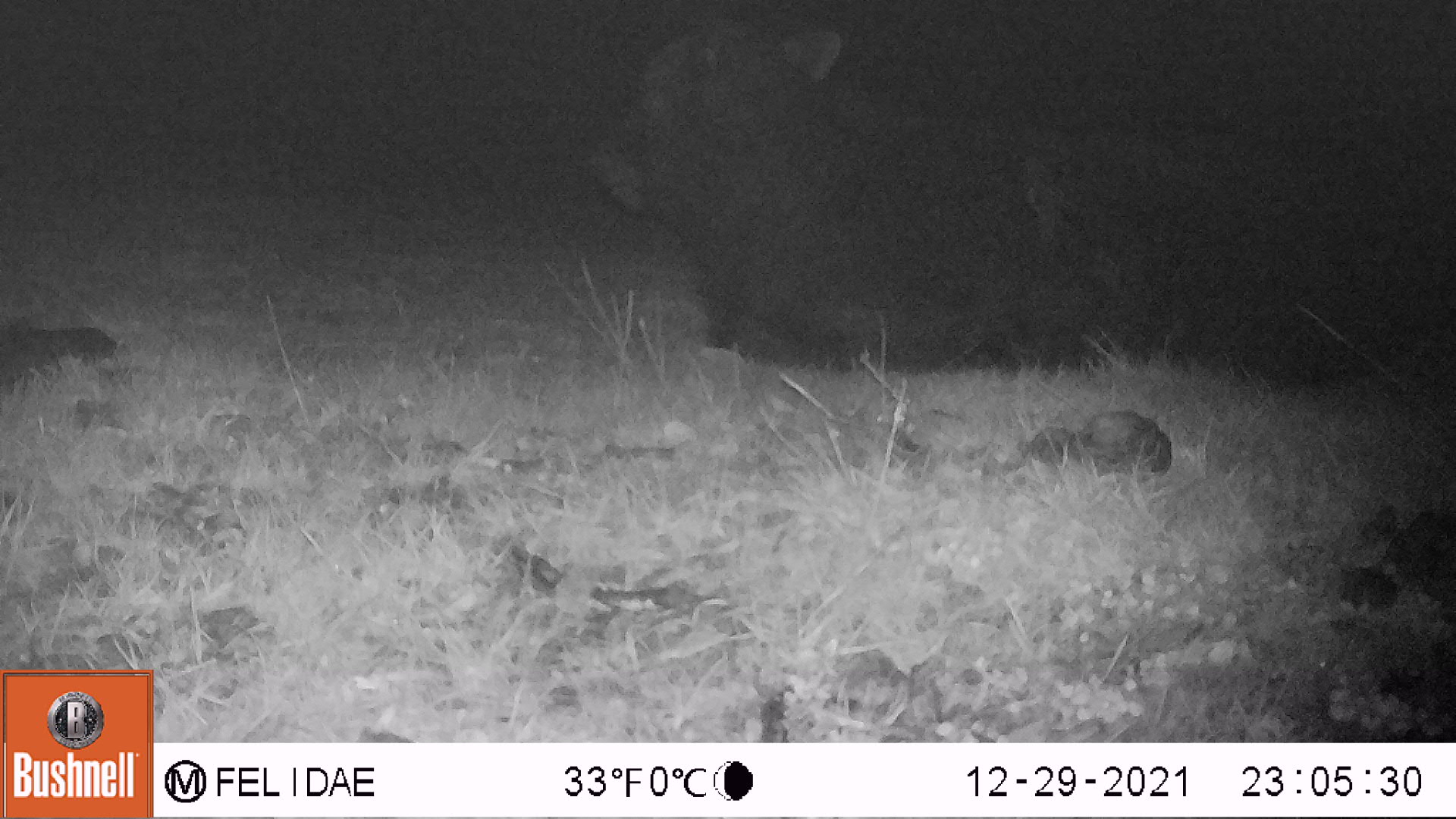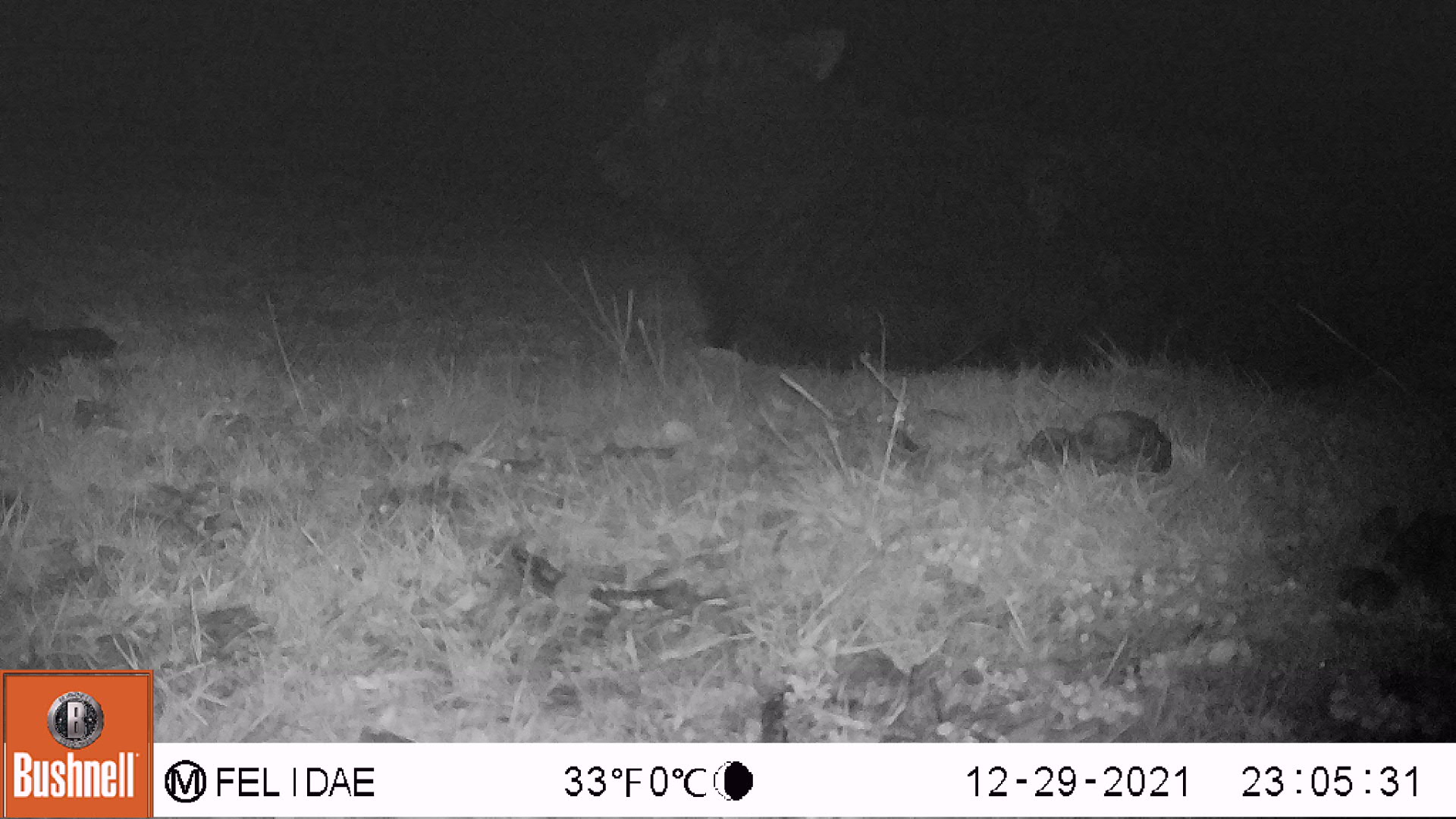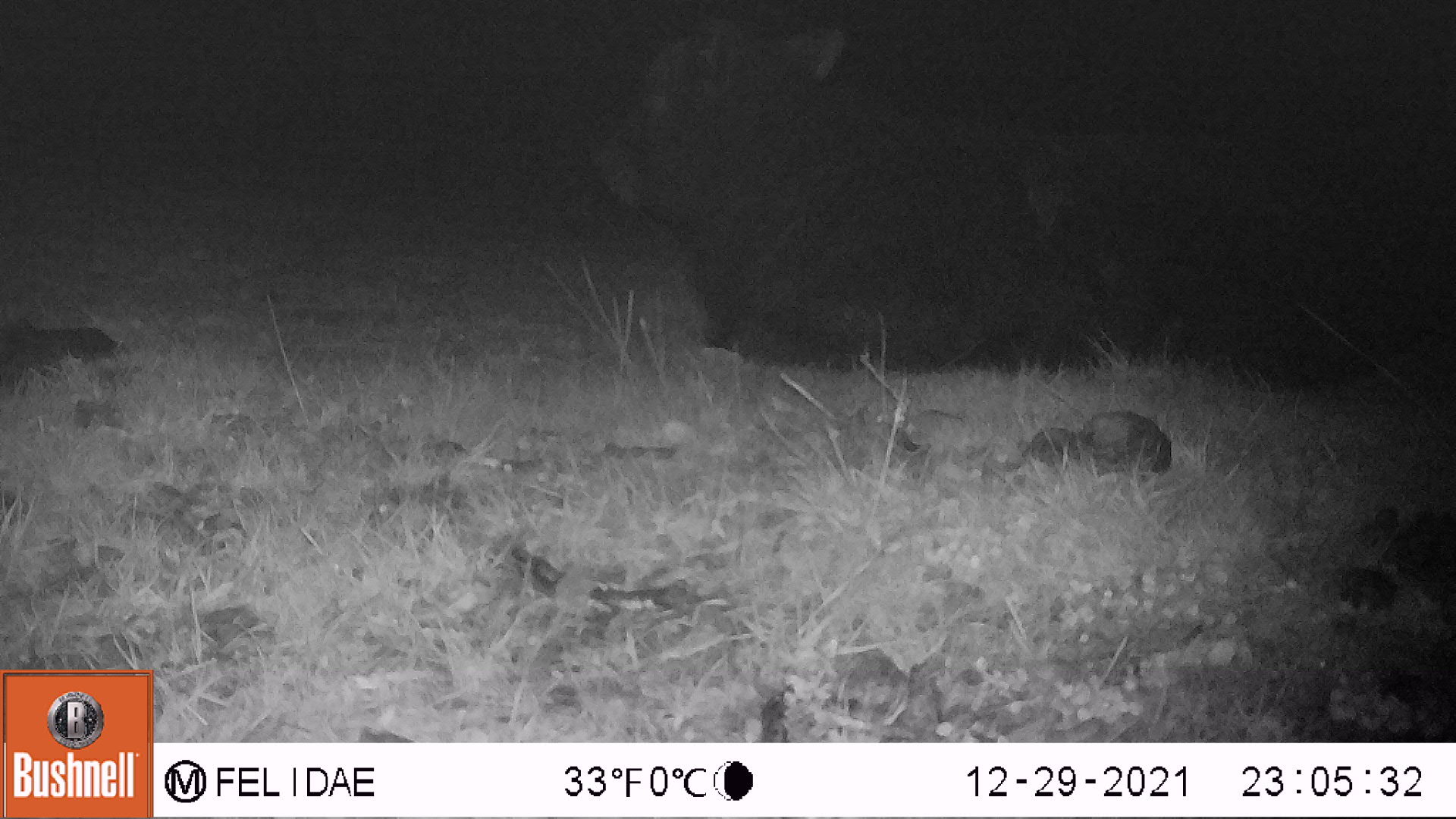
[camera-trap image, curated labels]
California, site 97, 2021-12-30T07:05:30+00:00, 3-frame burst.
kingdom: Animalia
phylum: Chordata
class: Mammalia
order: Artiodactyla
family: Bovidae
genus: Bos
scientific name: Bos taurus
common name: domestic cattle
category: cattle